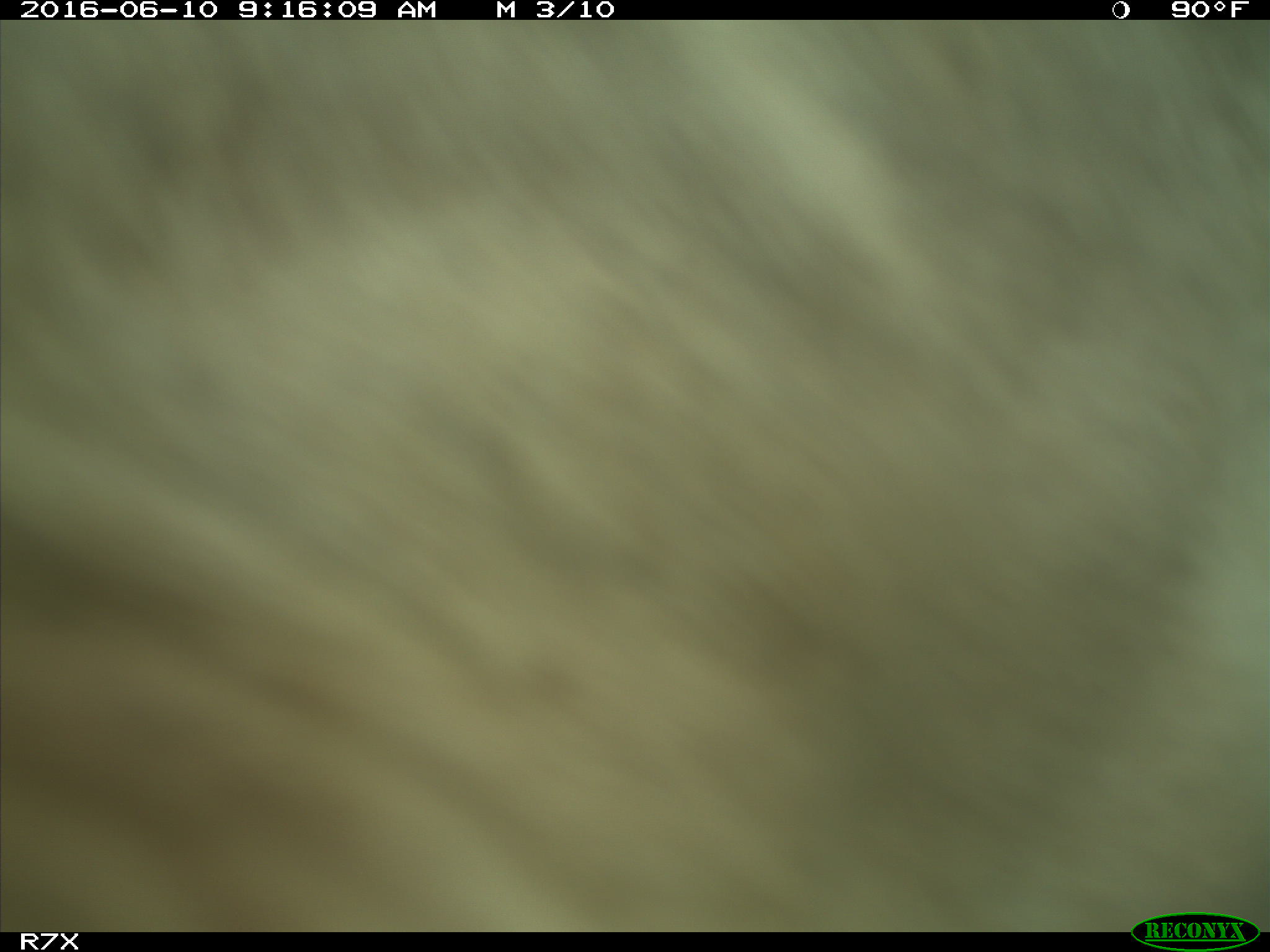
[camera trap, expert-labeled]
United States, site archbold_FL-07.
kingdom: Animalia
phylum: Chordata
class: Mammalia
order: Artiodactyla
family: Bovidae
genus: Bos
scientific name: Bos taurus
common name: domestic cow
Bos taurus (domestic cow).